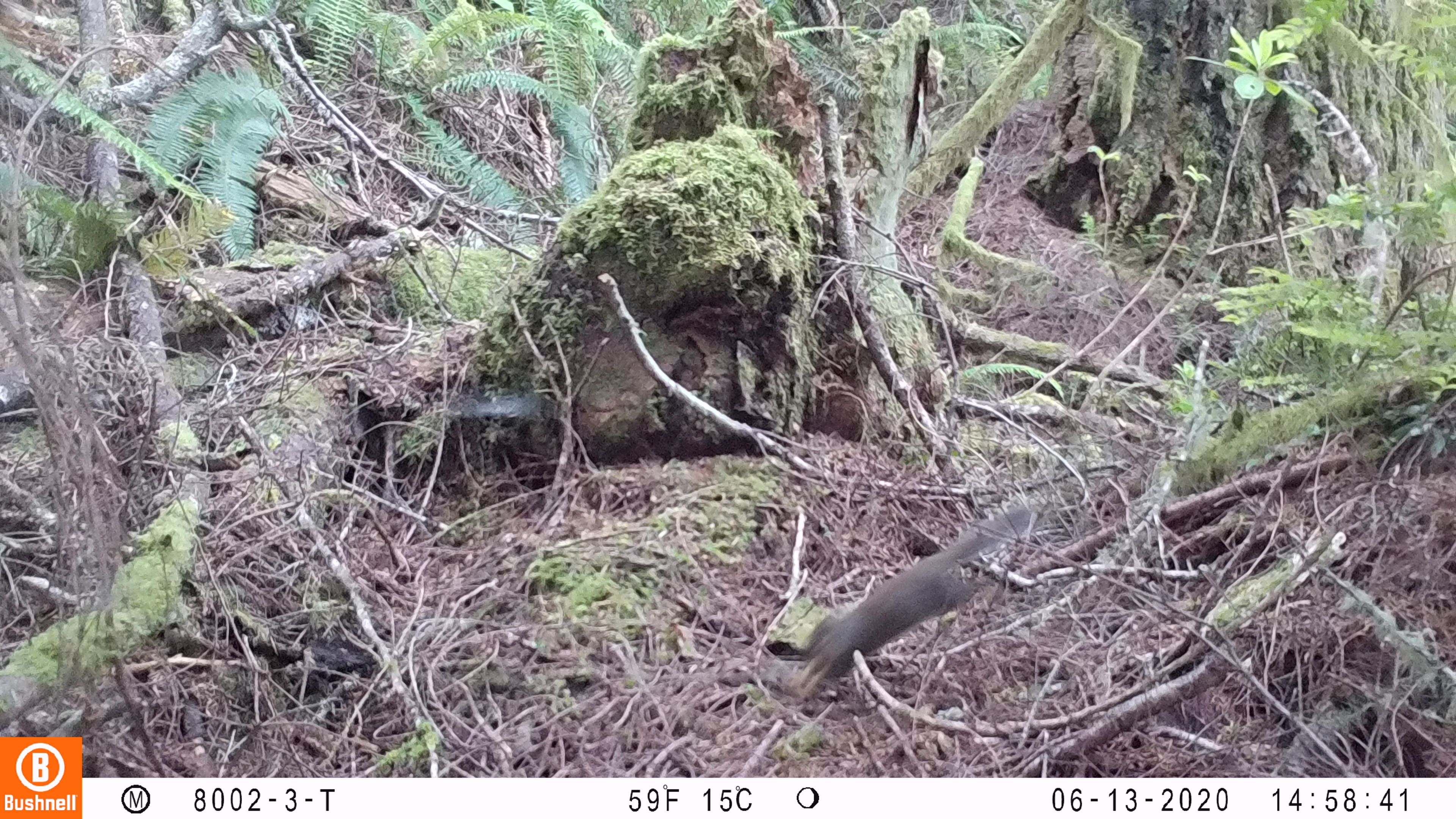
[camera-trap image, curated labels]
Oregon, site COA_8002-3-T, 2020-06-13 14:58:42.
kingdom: Animalia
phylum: Chordata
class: Mammalia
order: Rodentia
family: Sciuridae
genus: Tamiasciurus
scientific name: Tamiasciurus douglasii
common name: douglas squirrel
Douglas squirrel (Tamiasciurus douglasii).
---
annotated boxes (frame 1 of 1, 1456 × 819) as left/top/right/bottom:
douglas squirrel: 792/514/1024/700